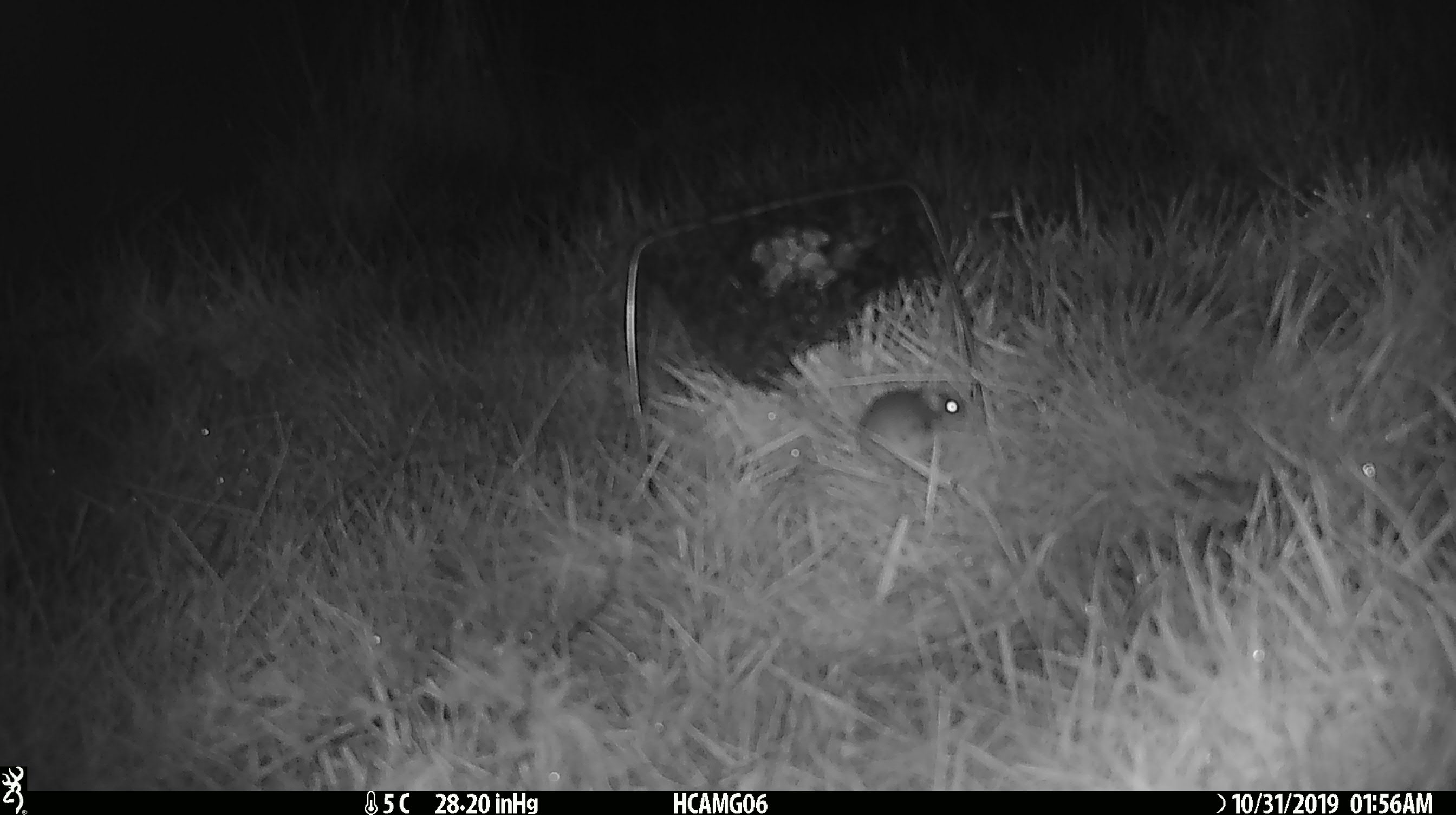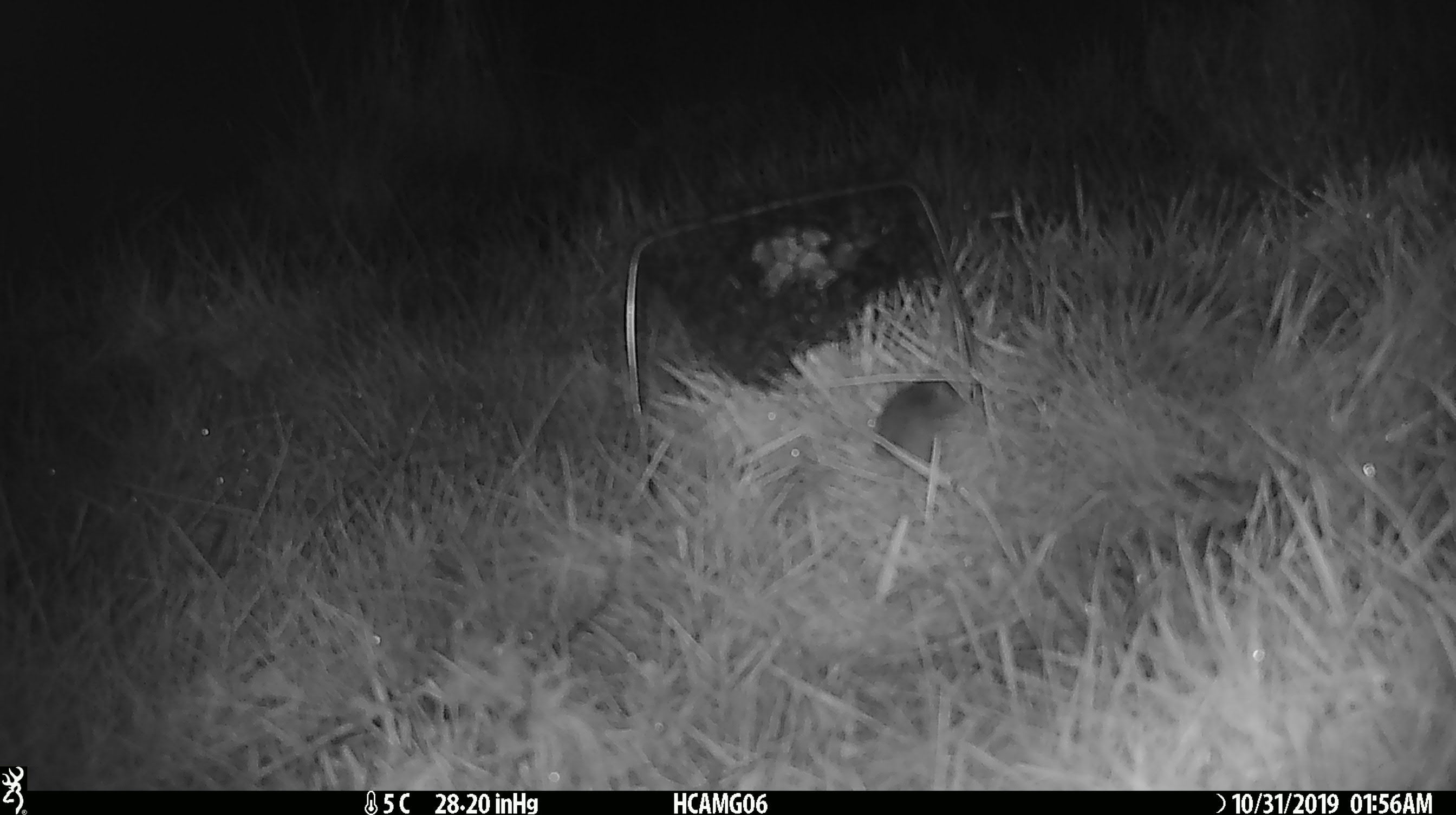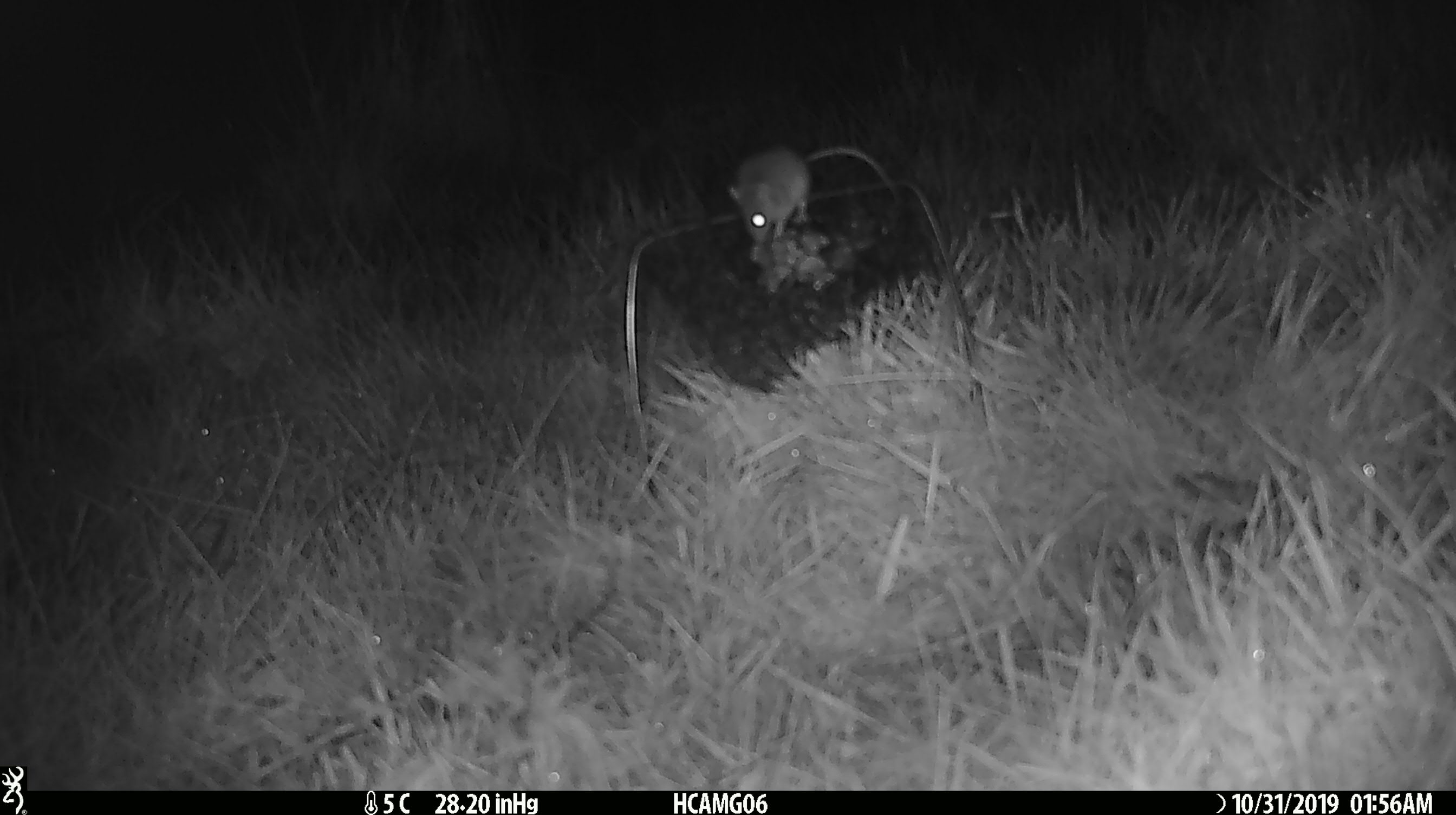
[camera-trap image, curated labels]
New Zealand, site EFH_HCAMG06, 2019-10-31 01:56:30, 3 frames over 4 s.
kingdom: Animalia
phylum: Chordata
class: Mammalia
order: Rodentia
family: Muridae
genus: Mus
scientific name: Mus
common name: mouse